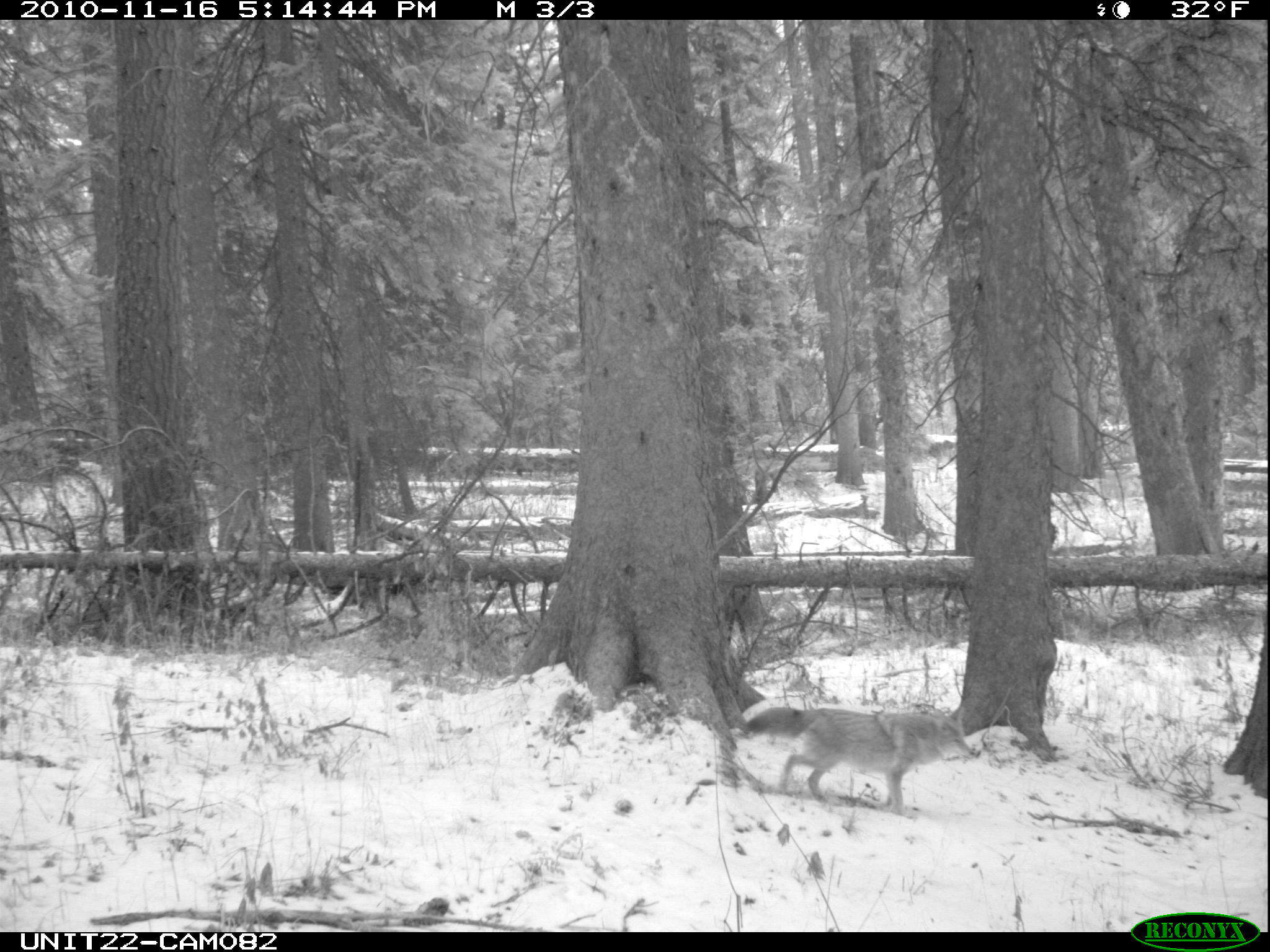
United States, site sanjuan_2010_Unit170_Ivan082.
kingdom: Animalia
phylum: Chordata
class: Mammalia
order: Carnivora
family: Canidae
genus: Canis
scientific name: Canis latrans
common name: coyote